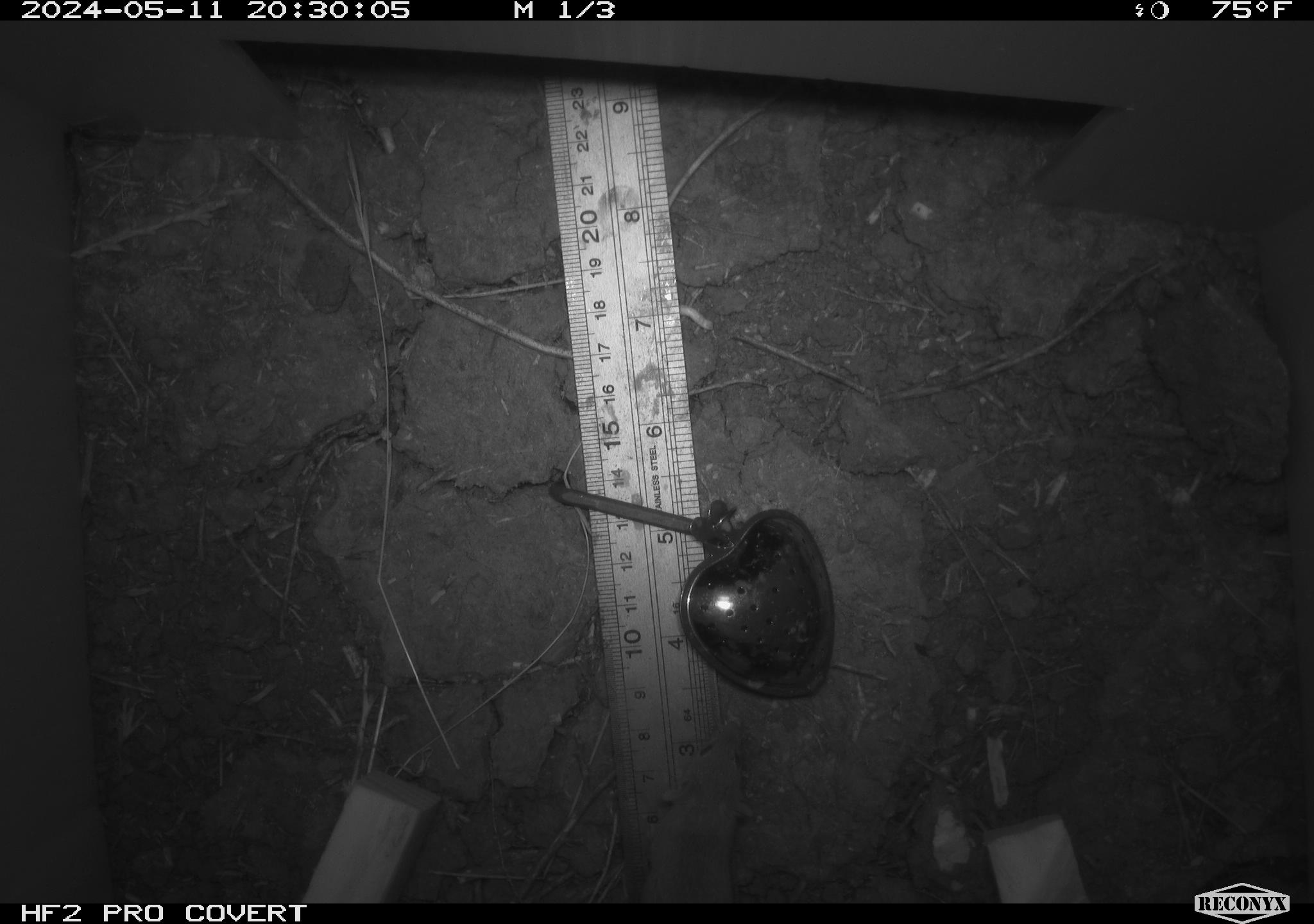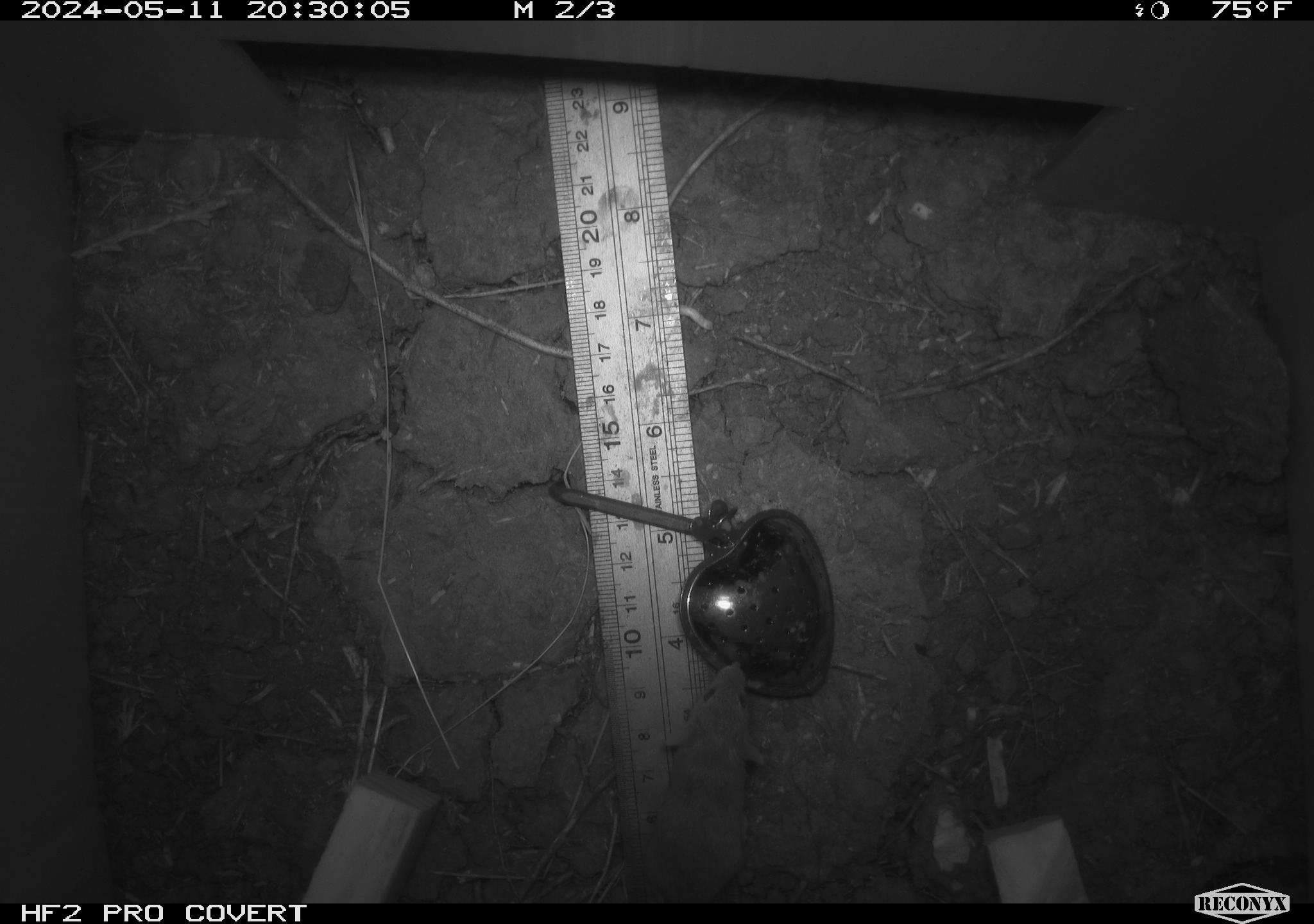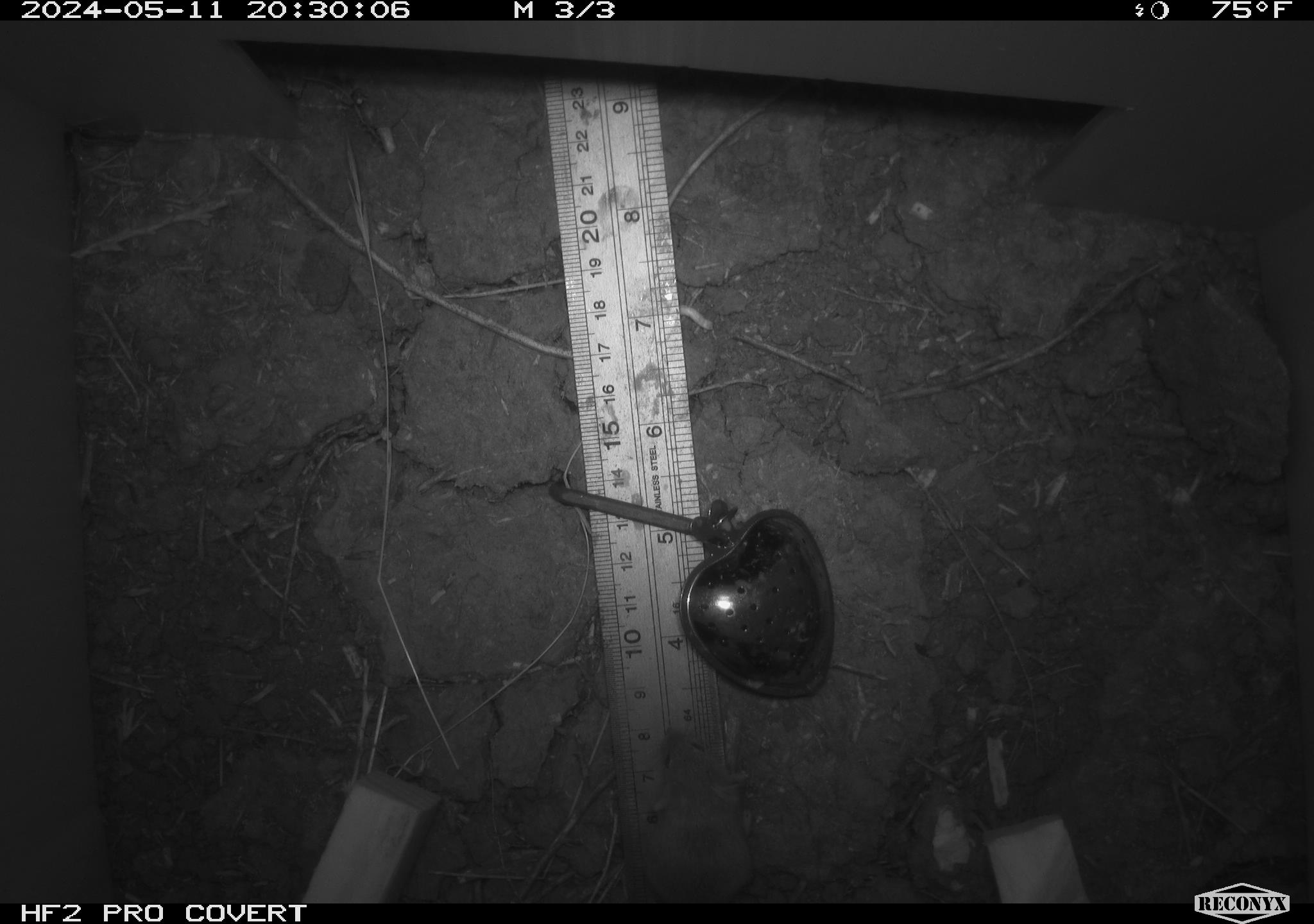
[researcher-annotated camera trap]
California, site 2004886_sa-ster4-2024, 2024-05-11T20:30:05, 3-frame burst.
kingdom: Animalia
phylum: Chordata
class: Mammalia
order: Rodentia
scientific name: Rodentia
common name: mouse species